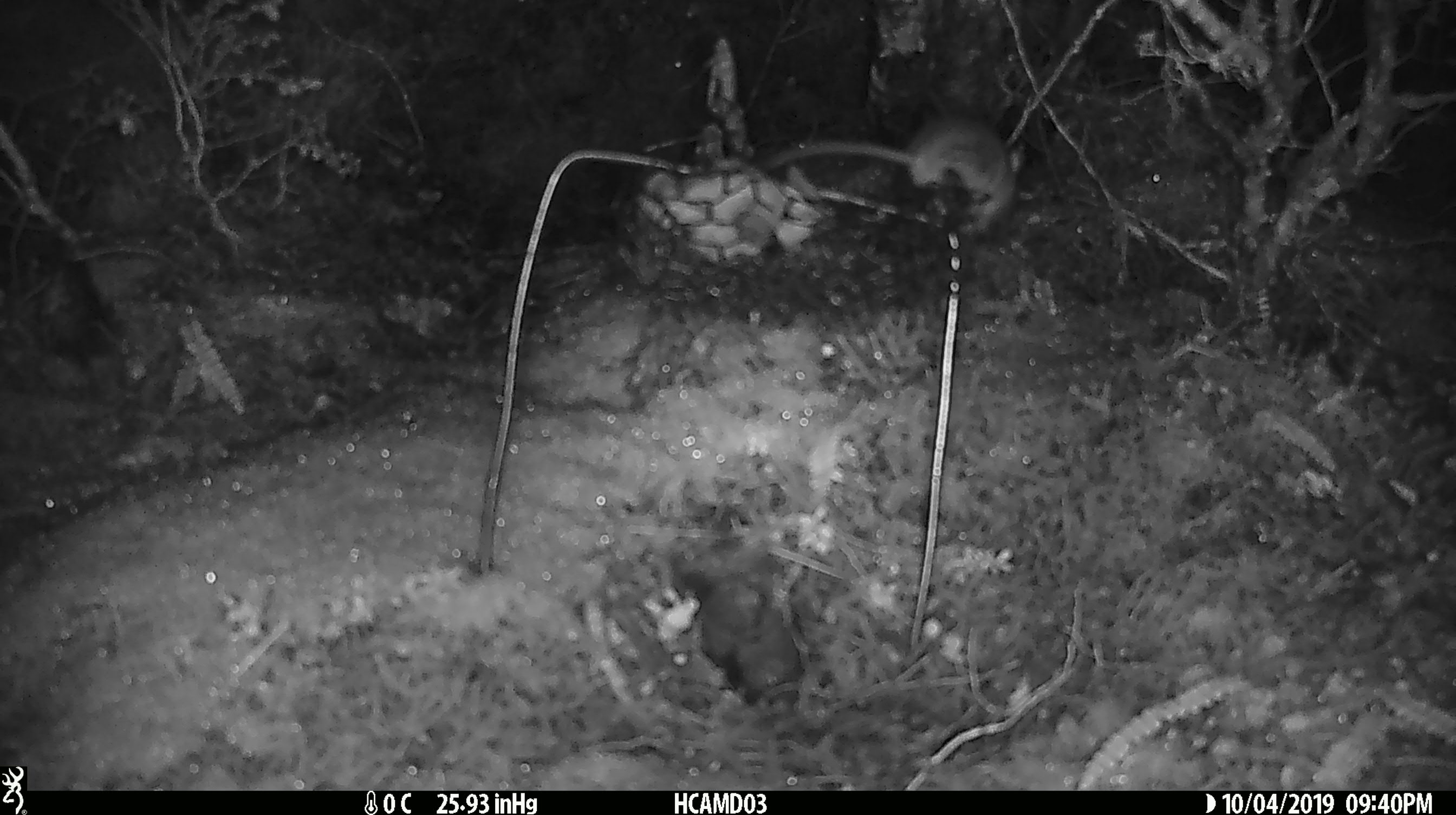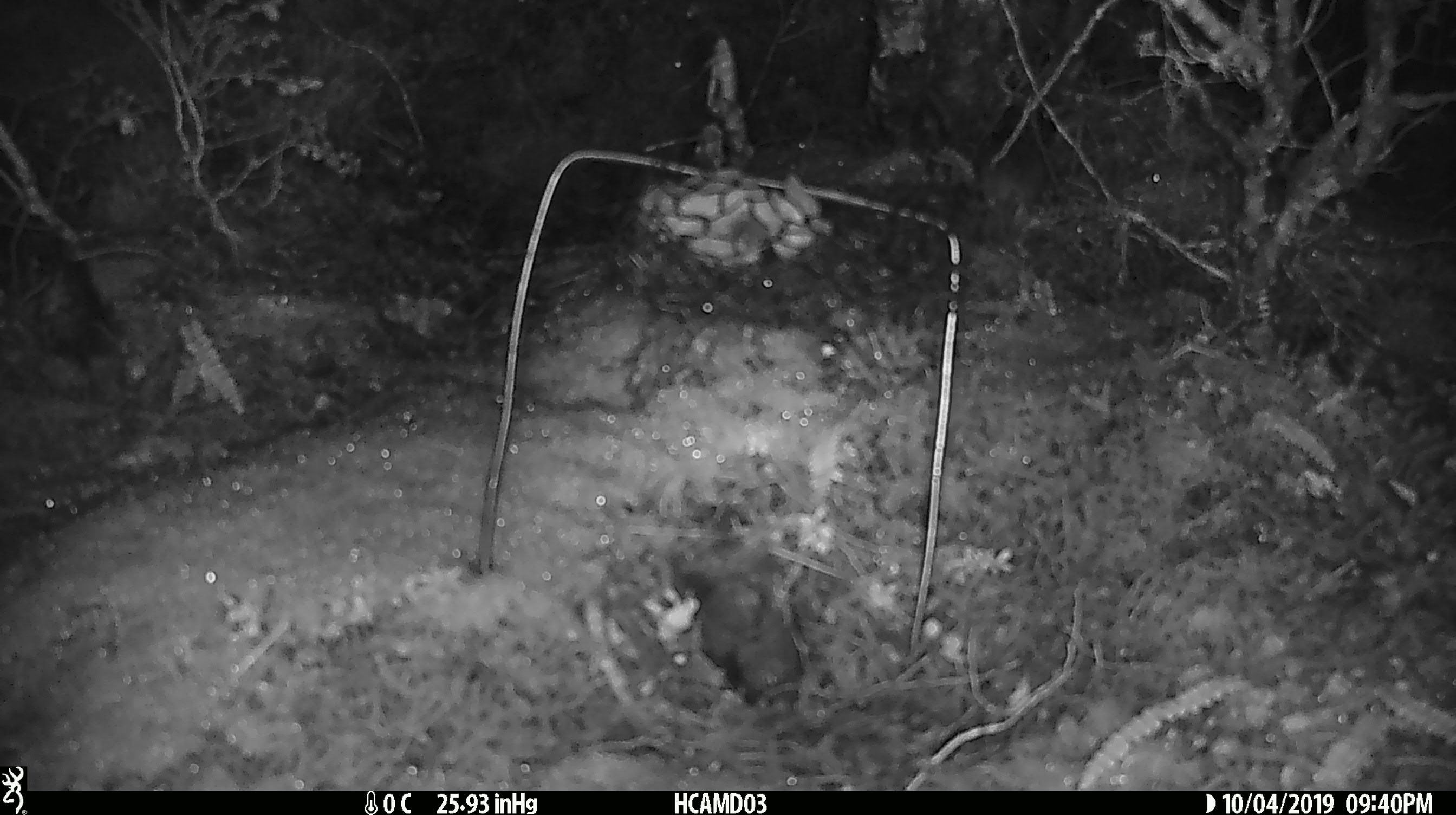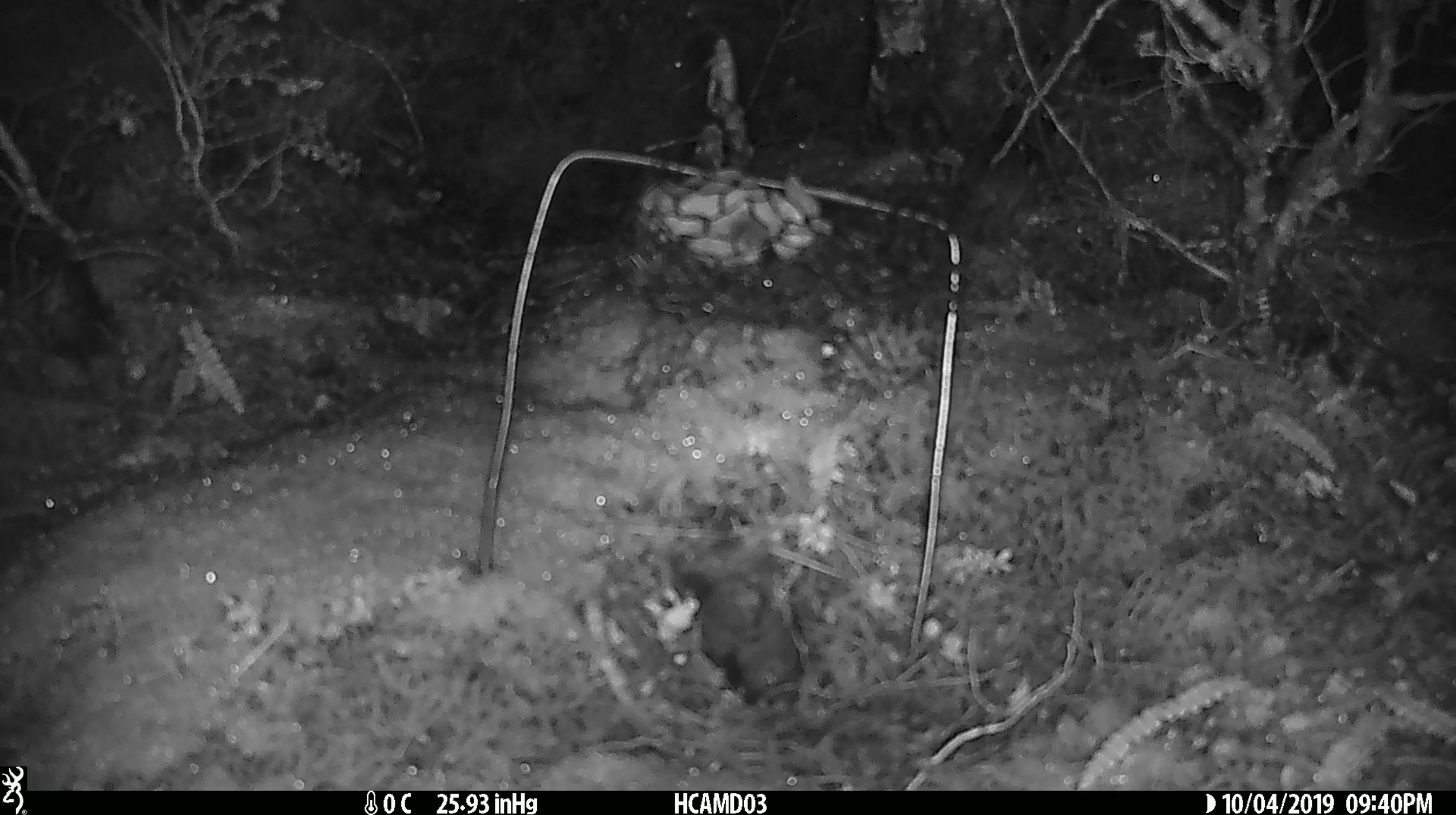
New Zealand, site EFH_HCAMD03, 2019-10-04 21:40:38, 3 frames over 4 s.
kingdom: Animalia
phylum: Chordata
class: Mammalia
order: Rodentia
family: Muridae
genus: Mus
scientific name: Mus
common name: mouse